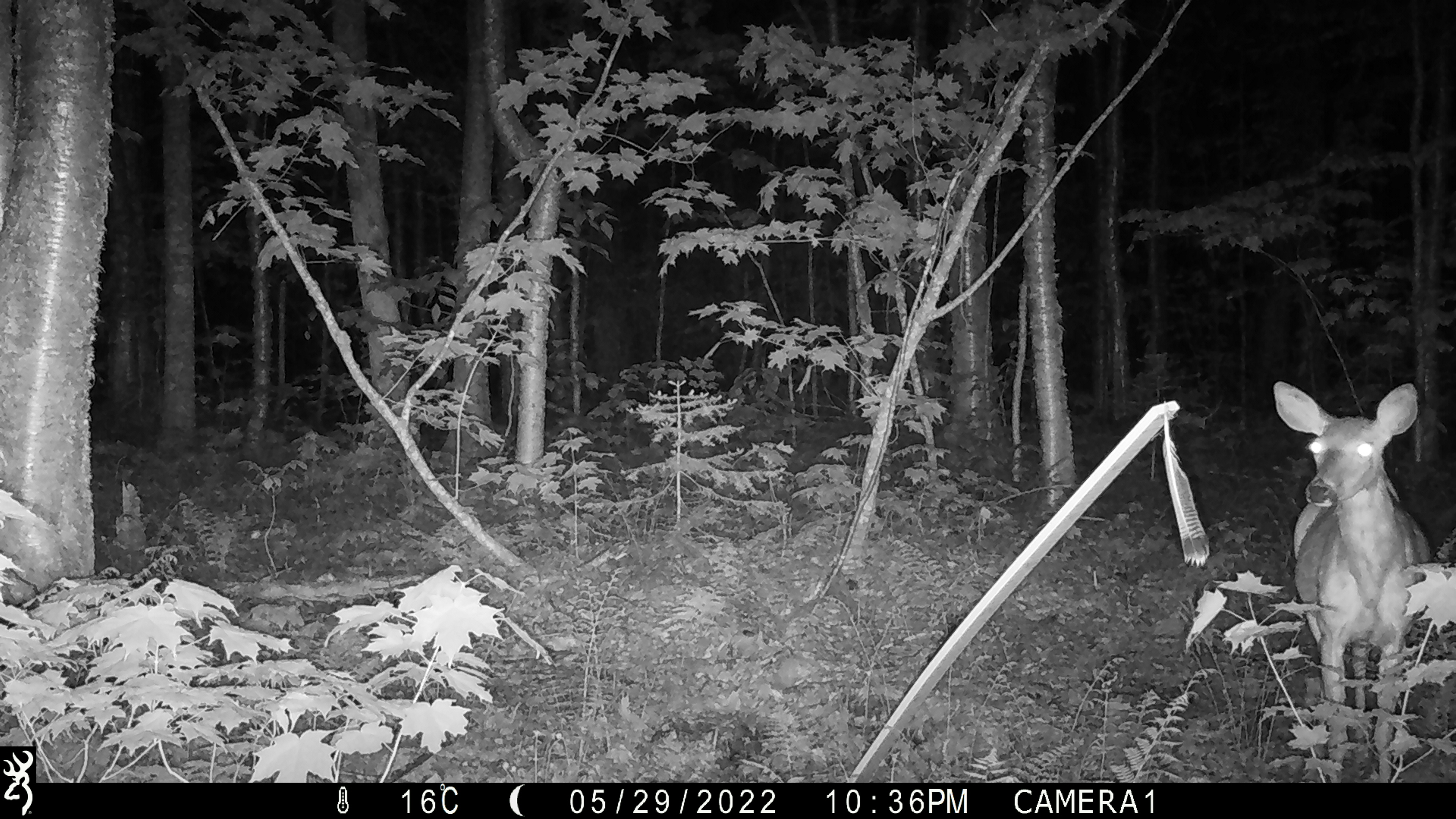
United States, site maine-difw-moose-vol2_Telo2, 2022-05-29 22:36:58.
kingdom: Animalia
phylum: Chordata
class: Mammalia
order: Artiodactyla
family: Cervidae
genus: Odocoileus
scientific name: Odocoileus virginianus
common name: white-tailed deer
White-tailed deer (Odocoileus virginianus).